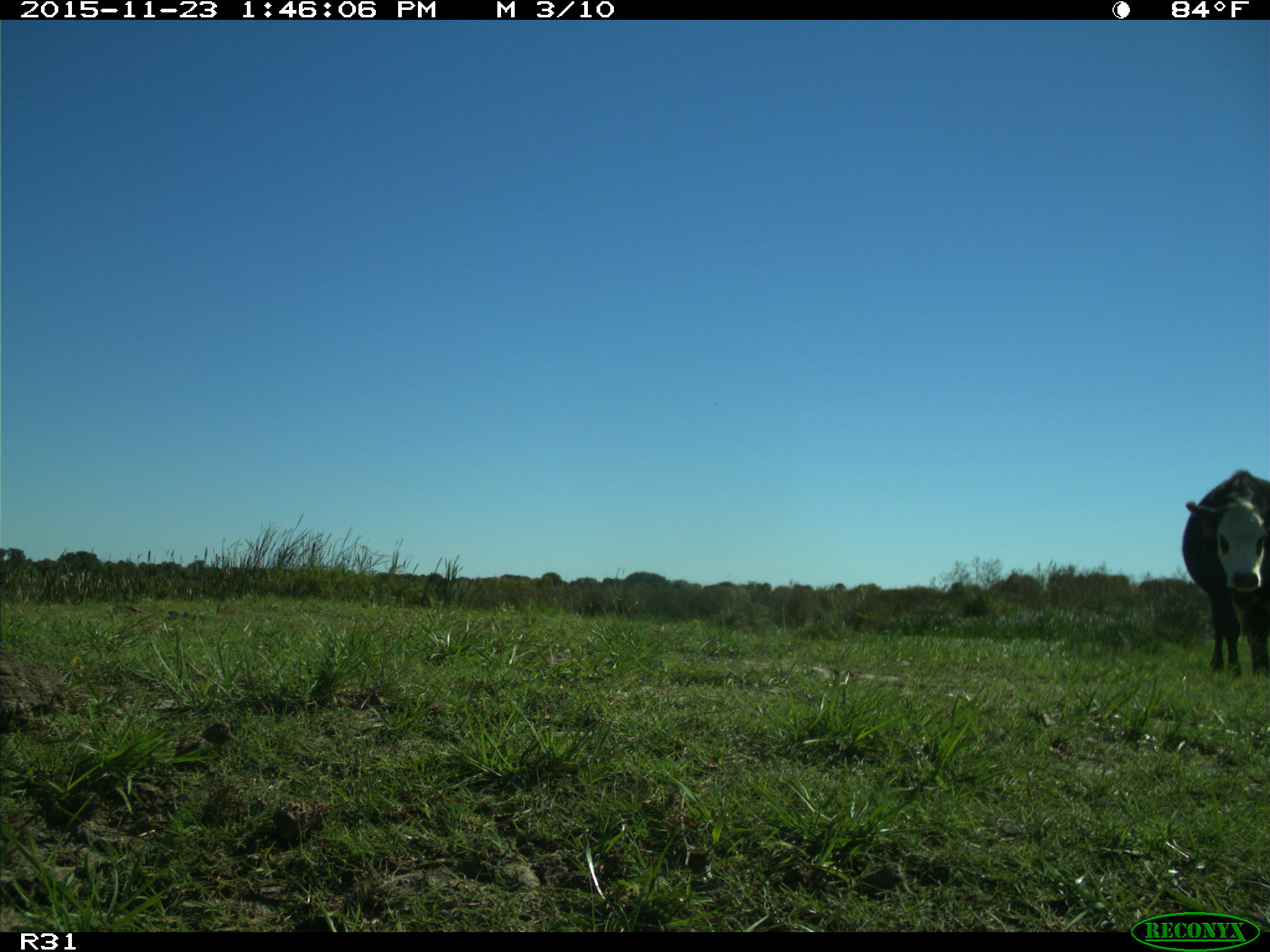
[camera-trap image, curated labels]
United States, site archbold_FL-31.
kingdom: Animalia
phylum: Chordata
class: Mammalia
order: Artiodactyla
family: Bovidae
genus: Bos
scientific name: Bos taurus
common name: domestic cow